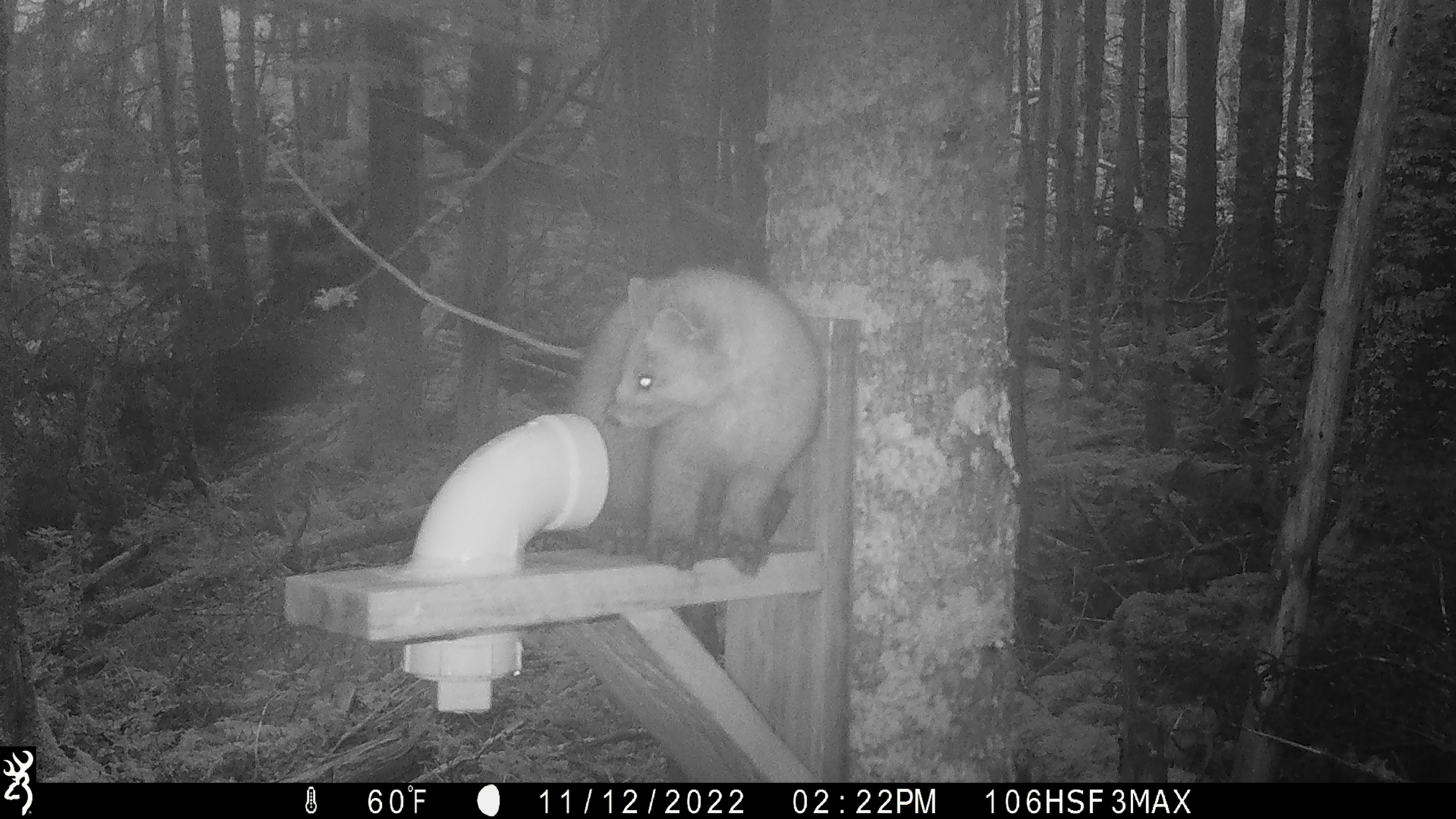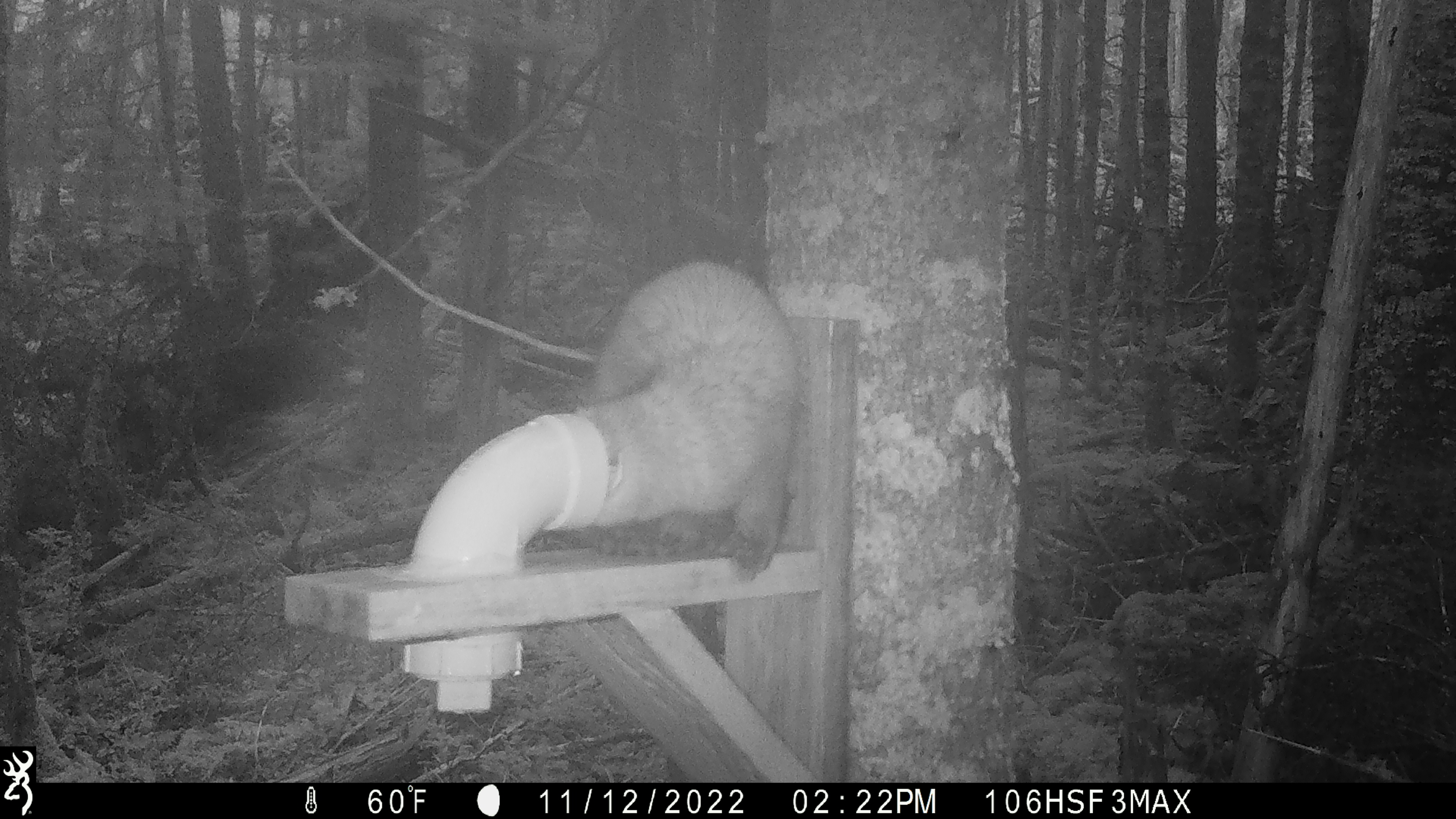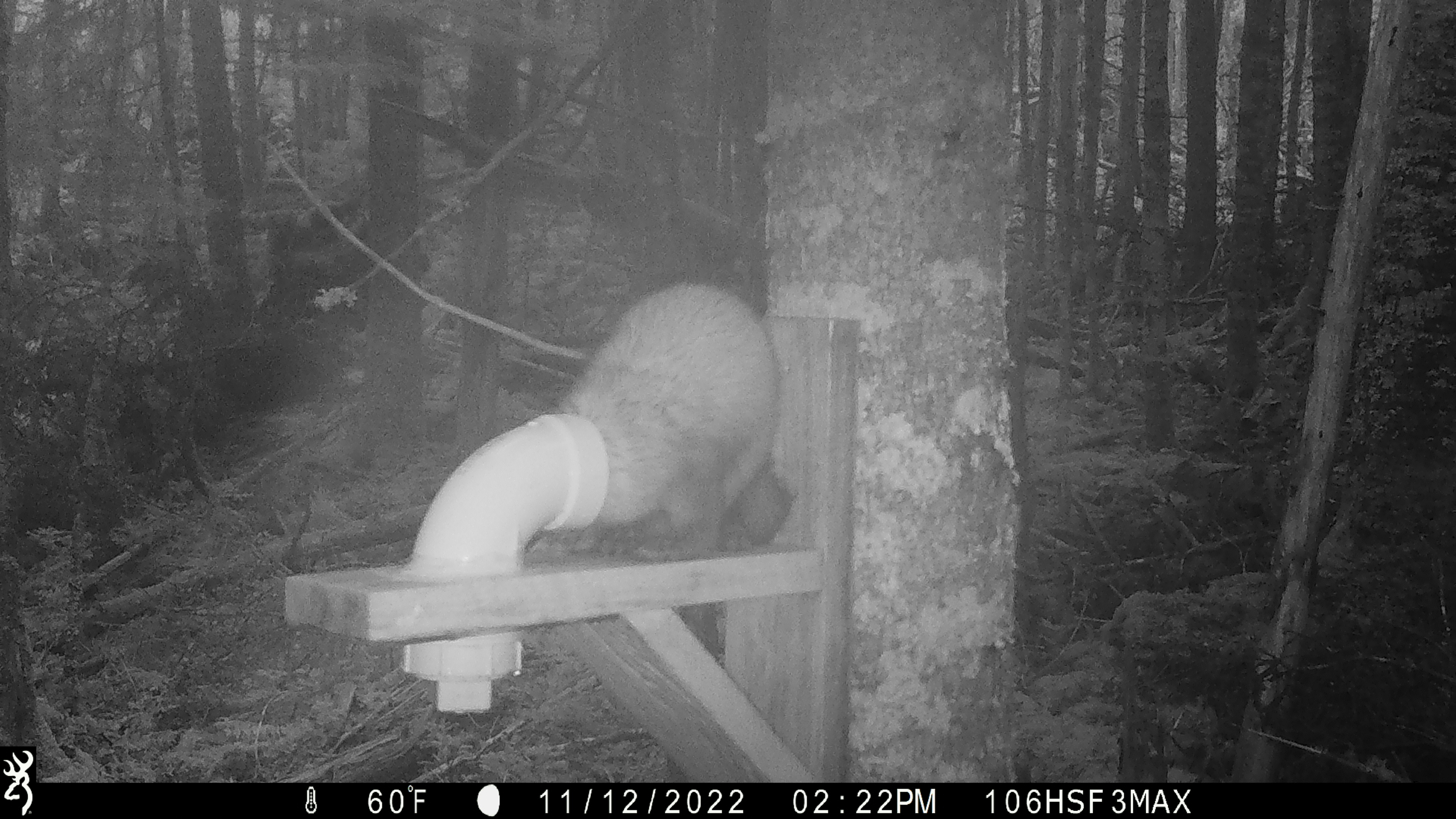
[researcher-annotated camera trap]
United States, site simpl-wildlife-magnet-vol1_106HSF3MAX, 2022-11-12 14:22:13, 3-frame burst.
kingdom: Animalia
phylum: Chordata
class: Mammalia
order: Carnivora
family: Mustelidae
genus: Martes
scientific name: Martes americana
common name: american marten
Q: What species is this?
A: American marten (Martes americana).